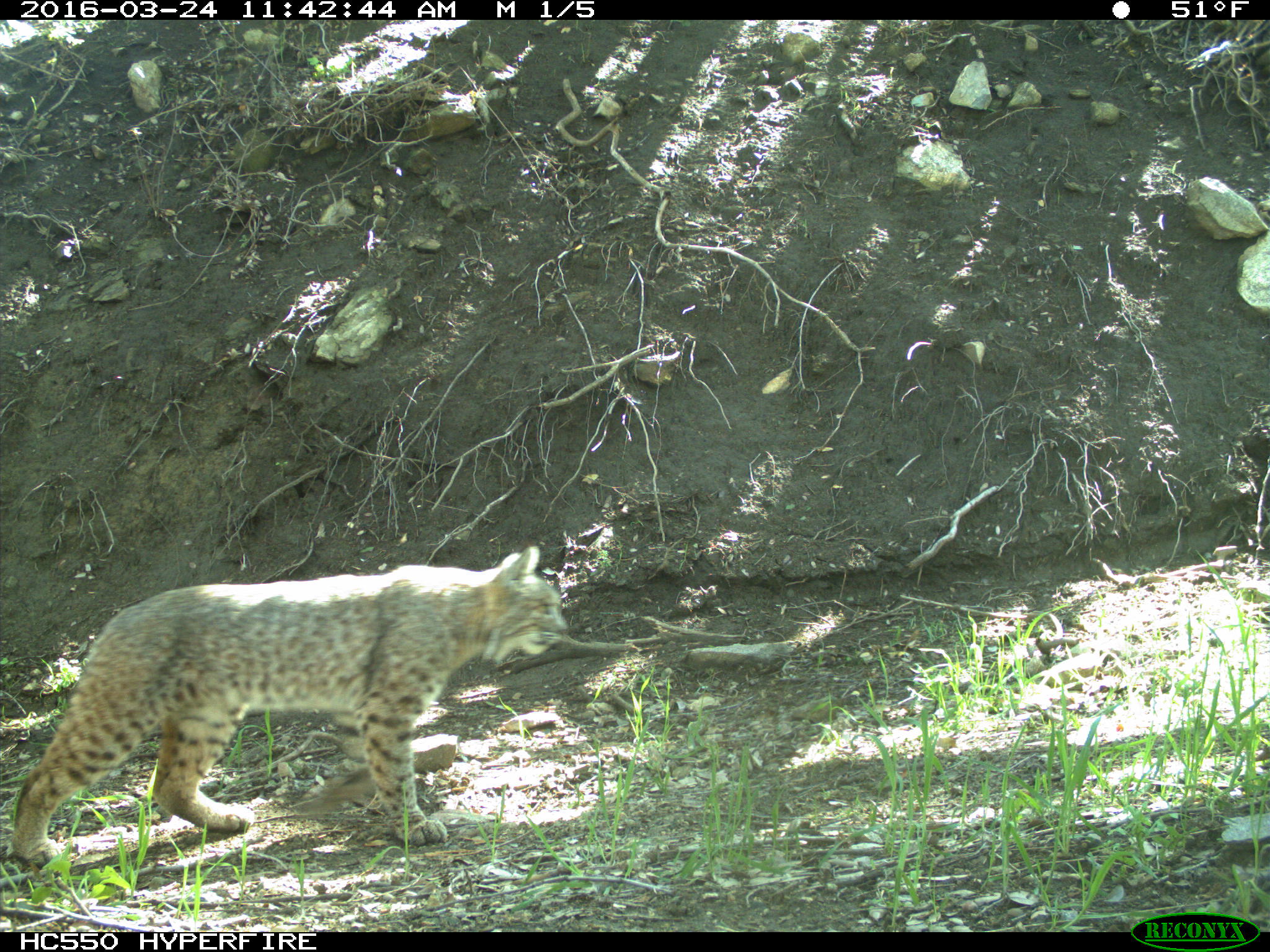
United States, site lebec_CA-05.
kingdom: Animalia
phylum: Chordata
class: Mammalia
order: Carnivora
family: Felidae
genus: Lynx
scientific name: Lynx rufus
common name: bobcat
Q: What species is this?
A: Lynx rufus (bobcat).